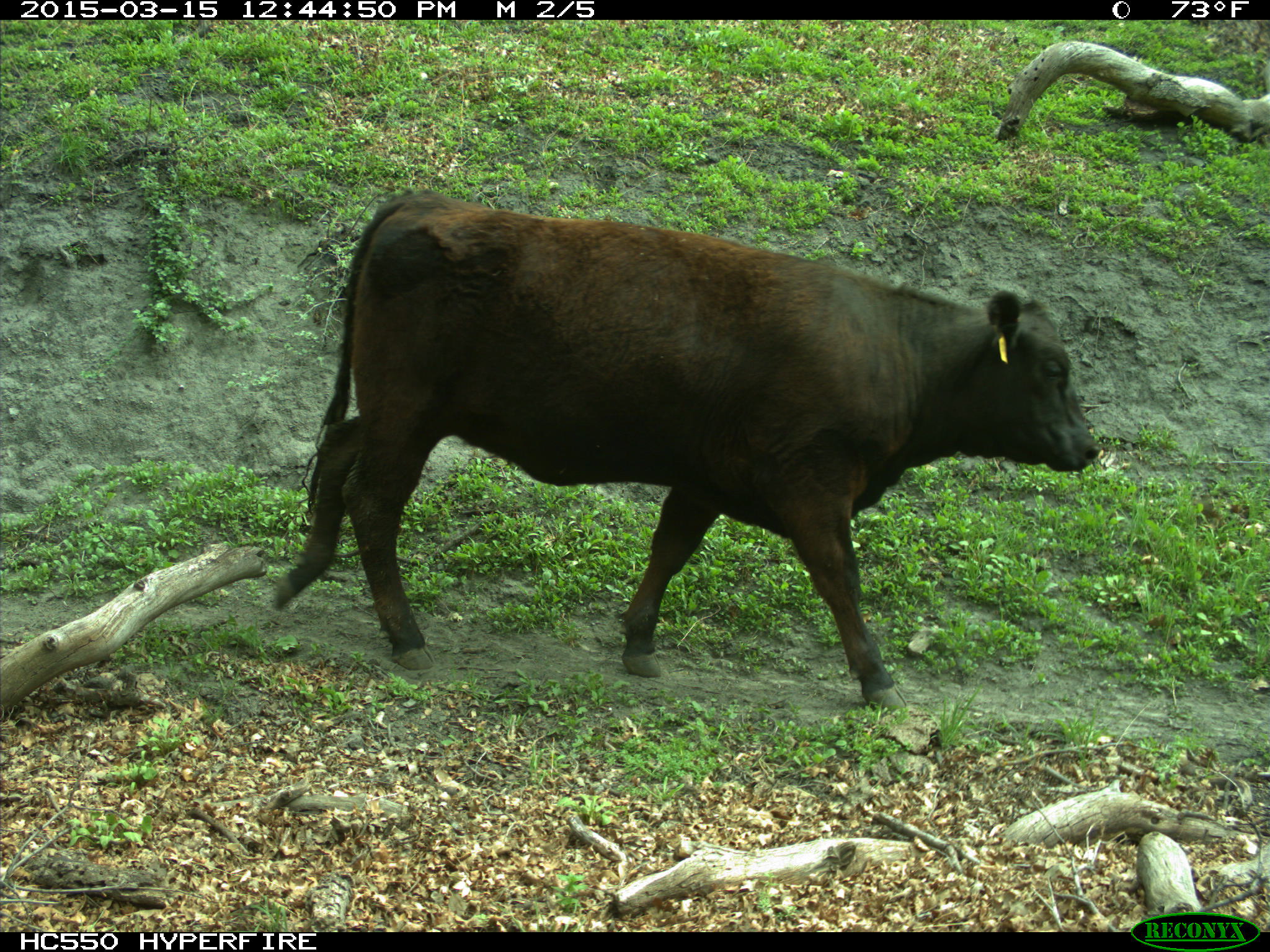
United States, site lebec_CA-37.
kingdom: Animalia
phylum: Chordata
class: Mammalia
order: Artiodactyla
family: Bovidae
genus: Bos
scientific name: Bos taurus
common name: domestic cow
Bos taurus (domestic cow).